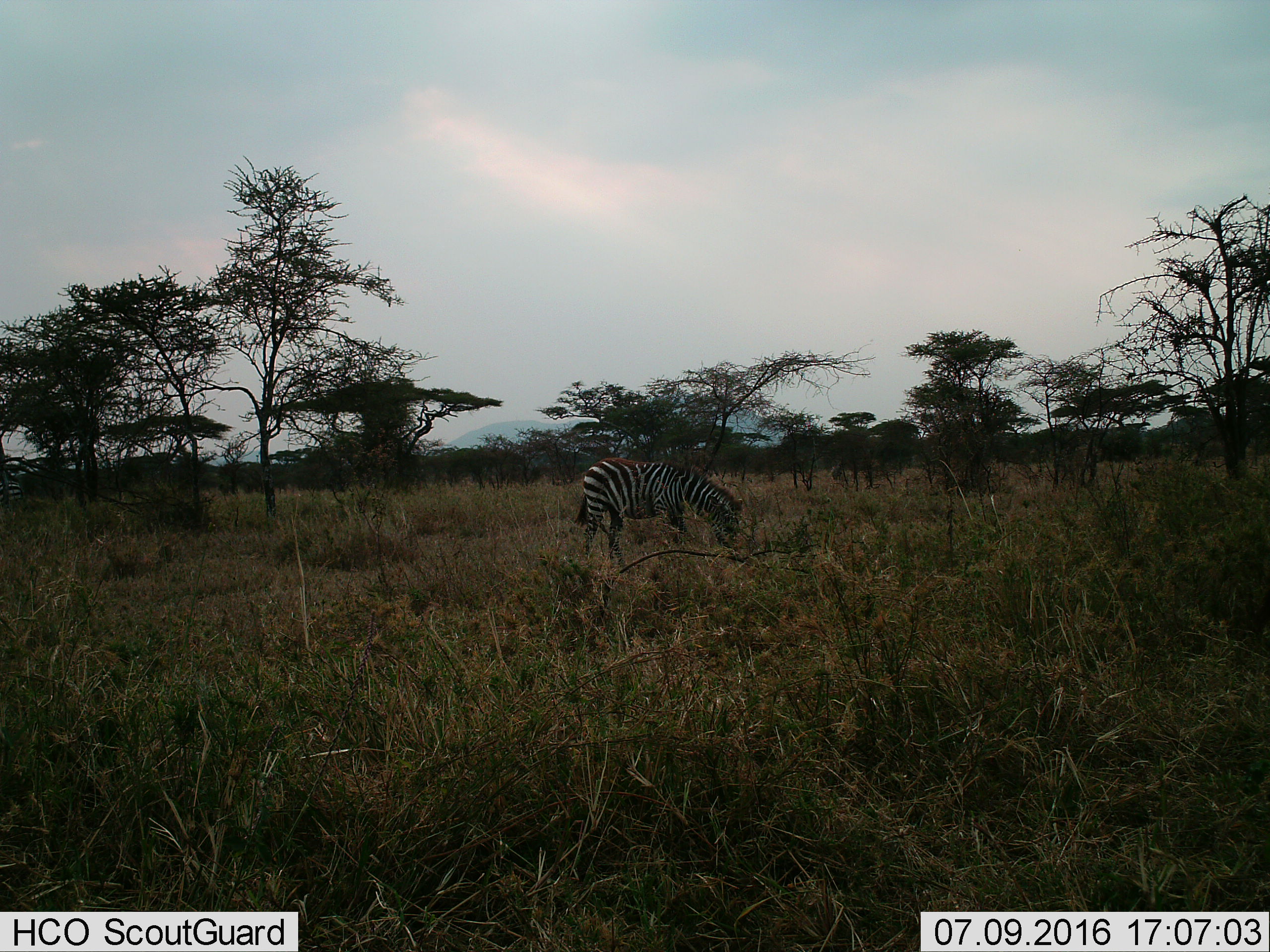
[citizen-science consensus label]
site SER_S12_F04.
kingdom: Animalia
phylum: Chordata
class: Mammalia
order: Perissodactyla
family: Equidae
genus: Equus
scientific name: Equus quagga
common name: plains zebra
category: zebraplains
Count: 1.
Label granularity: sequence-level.